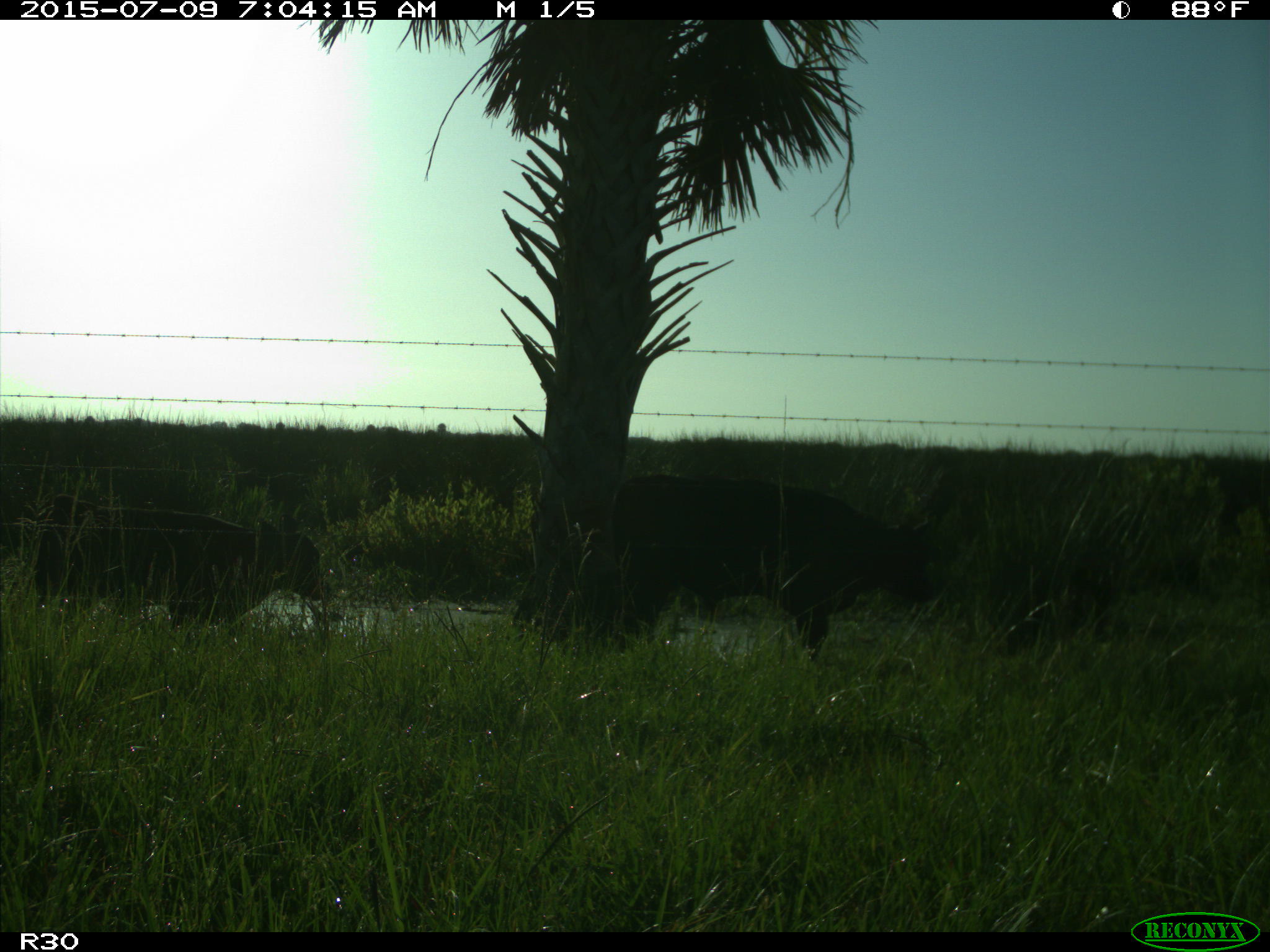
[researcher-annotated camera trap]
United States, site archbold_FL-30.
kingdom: Animalia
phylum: Chordata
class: Mammalia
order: Artiodactyla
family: Bovidae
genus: Bos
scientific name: Bos taurus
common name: domestic cow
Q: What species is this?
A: Bos taurus (domestic cow).